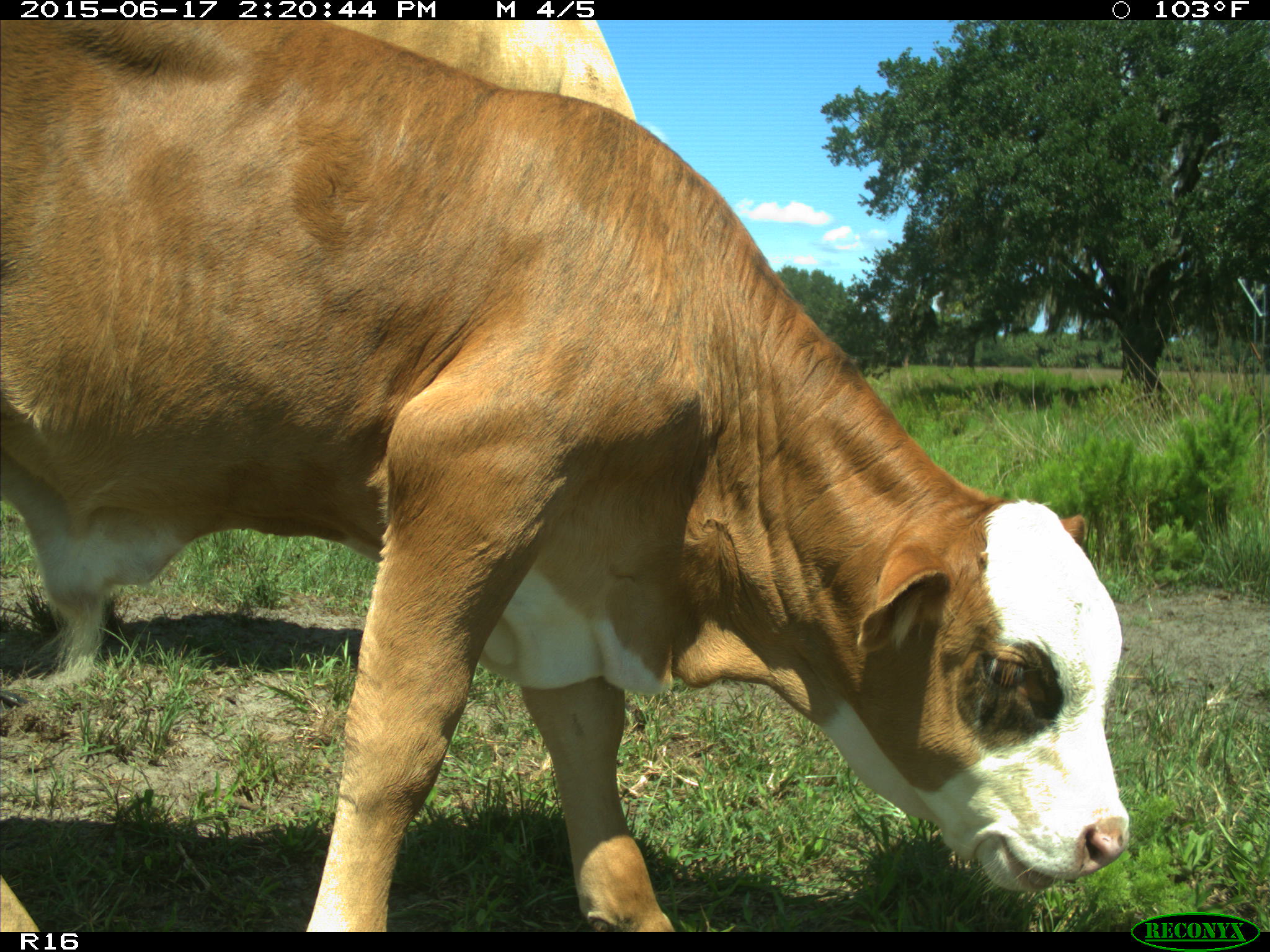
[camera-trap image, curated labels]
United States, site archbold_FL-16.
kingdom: Animalia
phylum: Chordata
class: Mammalia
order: Artiodactyla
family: Bovidae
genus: Bos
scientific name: Bos taurus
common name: domestic cow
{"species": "Bos taurus (domestic cow)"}